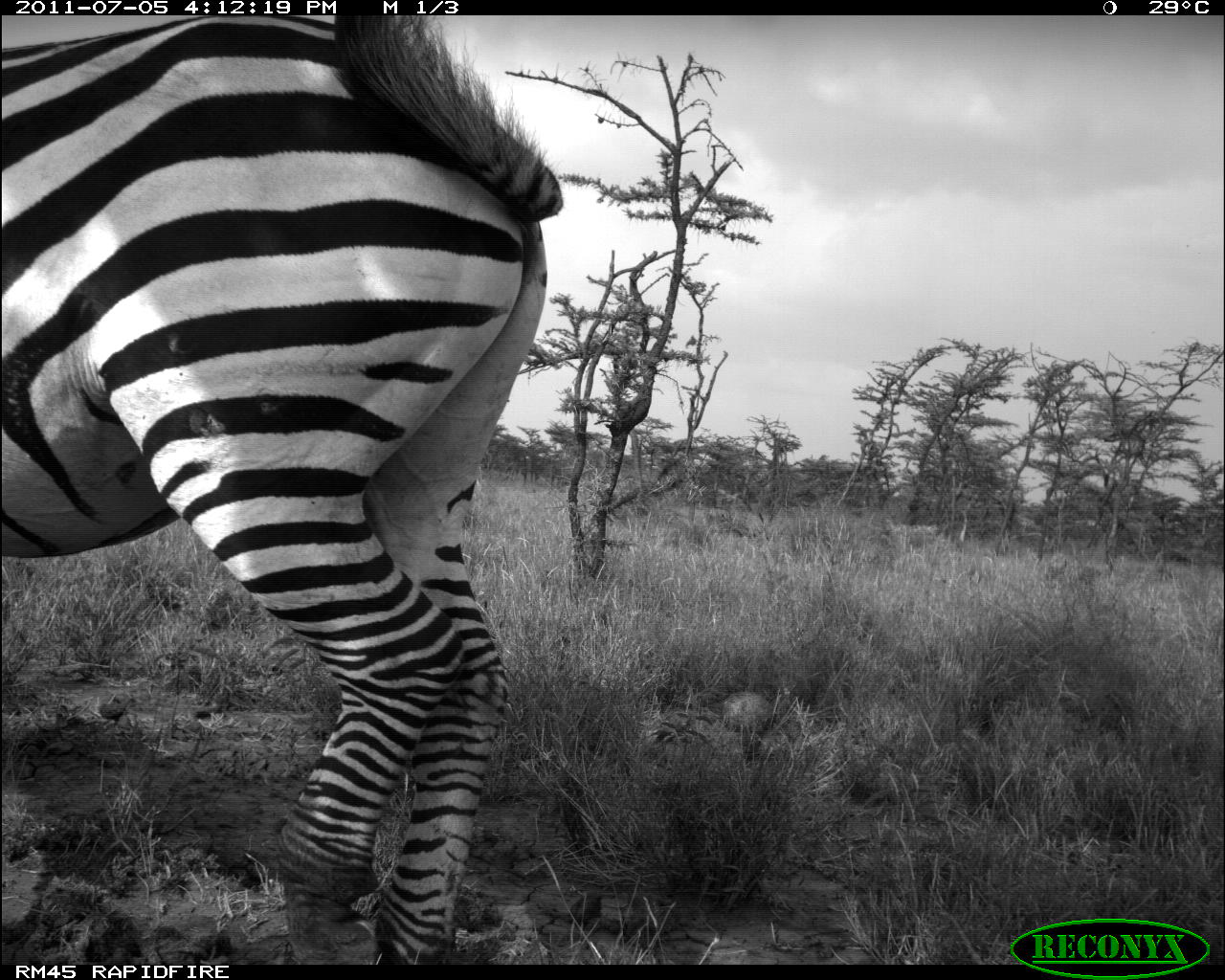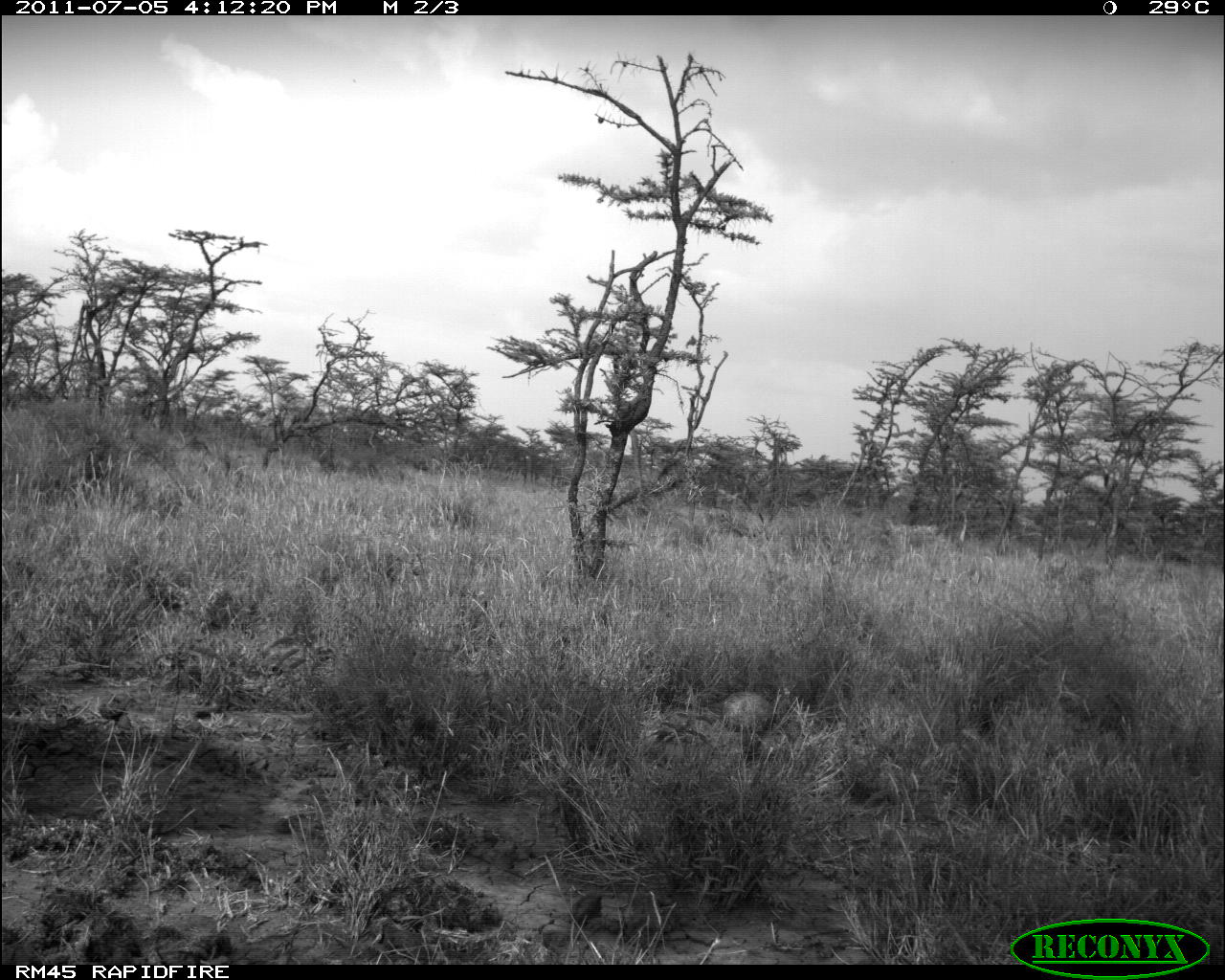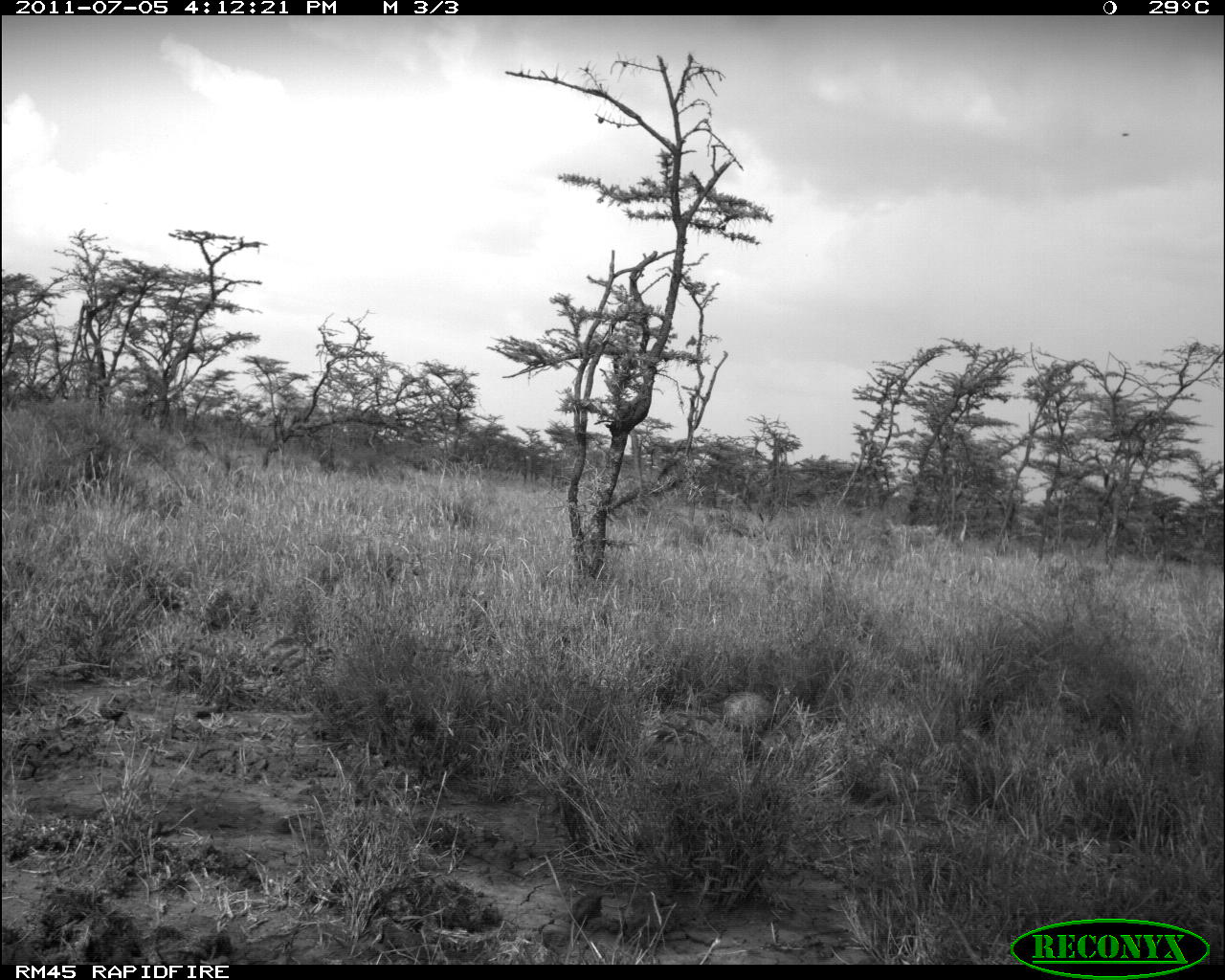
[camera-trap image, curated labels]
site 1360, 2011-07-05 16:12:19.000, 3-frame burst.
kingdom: Animalia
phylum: Chordata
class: Mammalia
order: Perissodactyla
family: Equidae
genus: Equus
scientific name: Equus quagga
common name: plains zebra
Equus quagga (plains zebra), count 1.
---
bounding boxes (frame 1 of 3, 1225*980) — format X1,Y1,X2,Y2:
equus quagga: 1,18,562,962